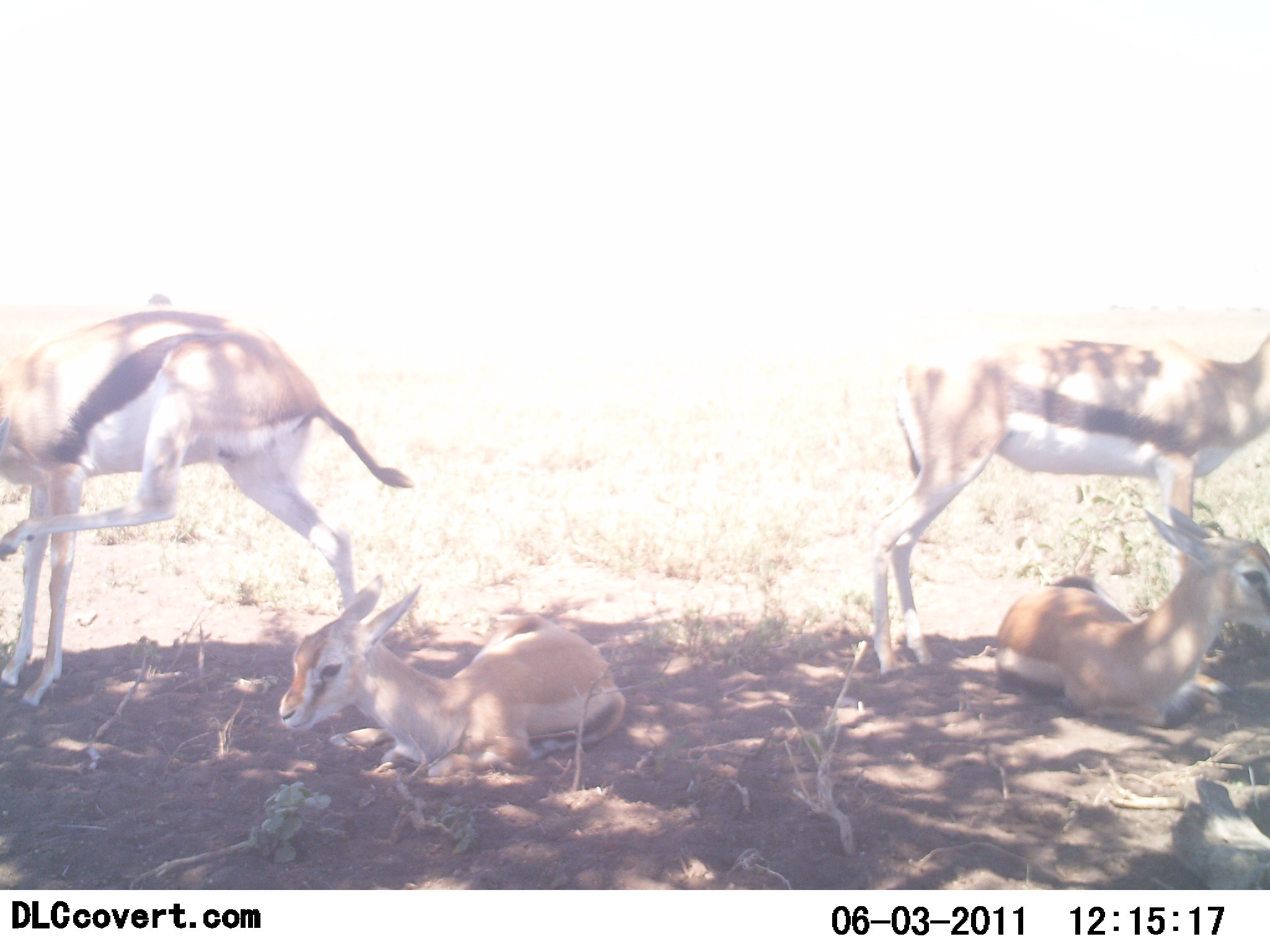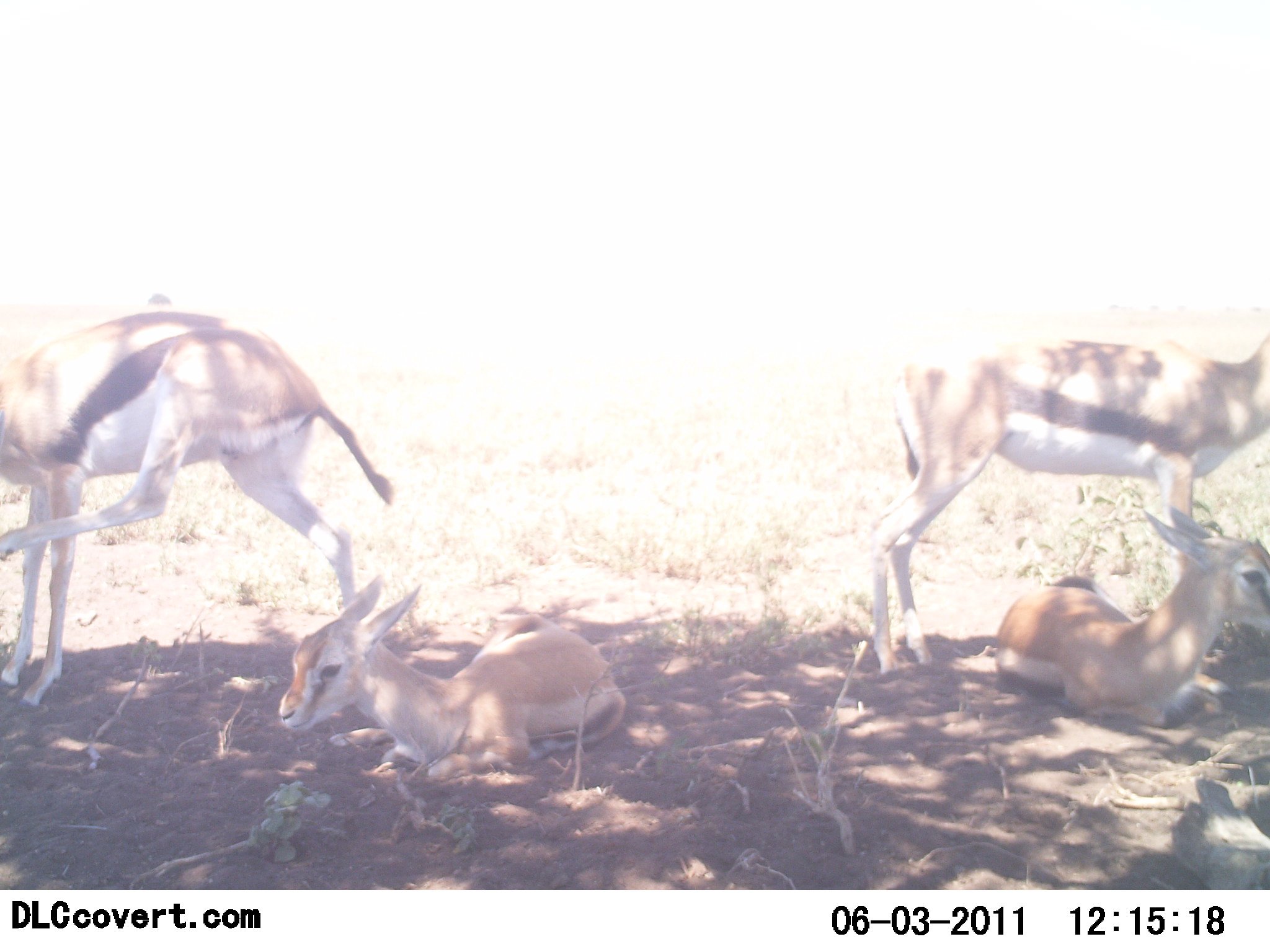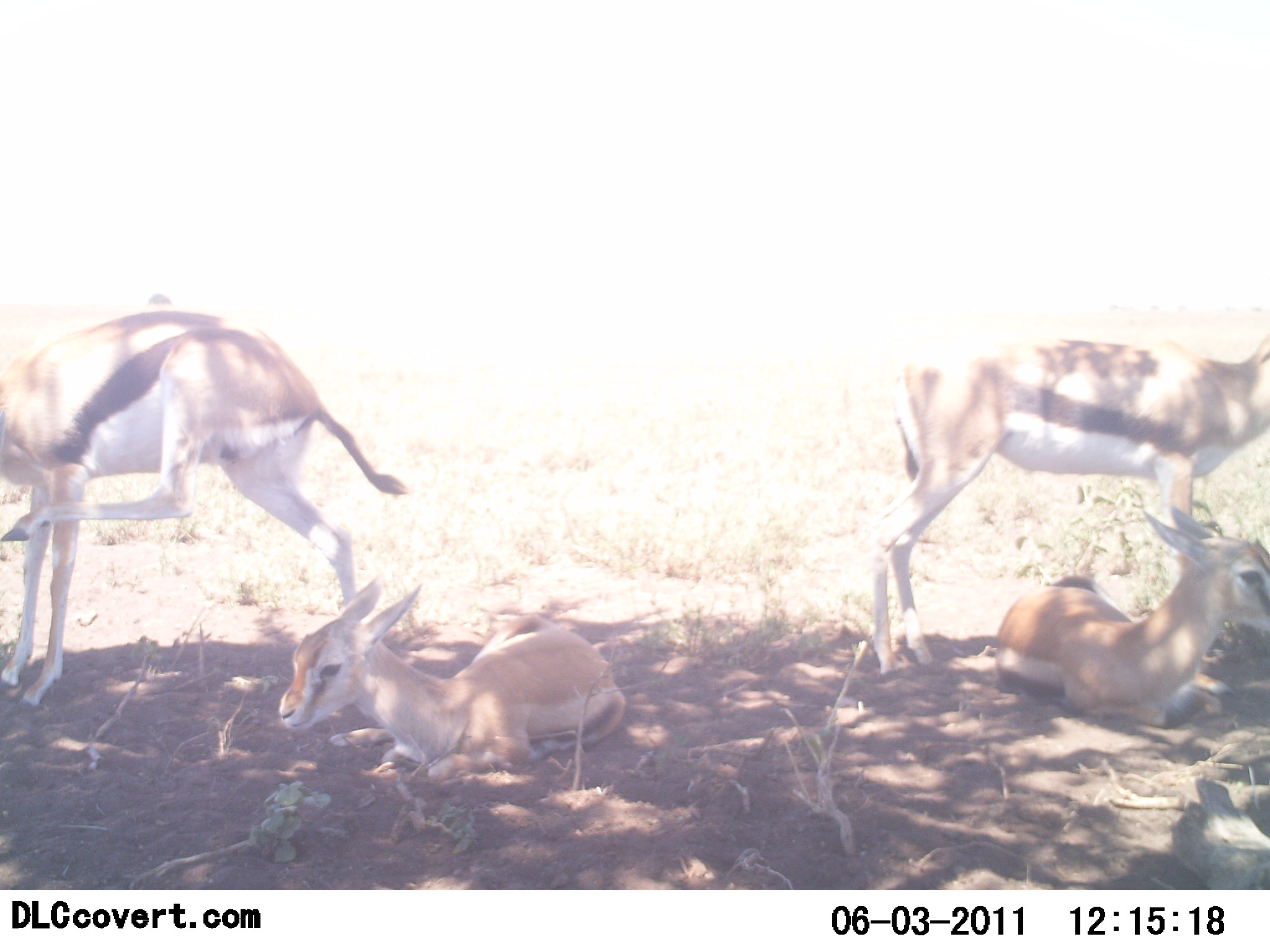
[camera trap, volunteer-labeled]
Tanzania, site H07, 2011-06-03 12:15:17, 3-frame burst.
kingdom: Animalia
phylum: Chordata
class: Mammalia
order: Artiodactyla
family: Bovidae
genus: Eudorcas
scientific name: Eudorcas thomsonii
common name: thomson's gazelle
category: gazellethomsons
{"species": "gazellethomsons (thomson's gazelle) (Eudorcas thomsonii)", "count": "4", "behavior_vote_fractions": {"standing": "55%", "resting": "91%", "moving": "0%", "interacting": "0%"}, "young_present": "55%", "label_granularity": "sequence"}